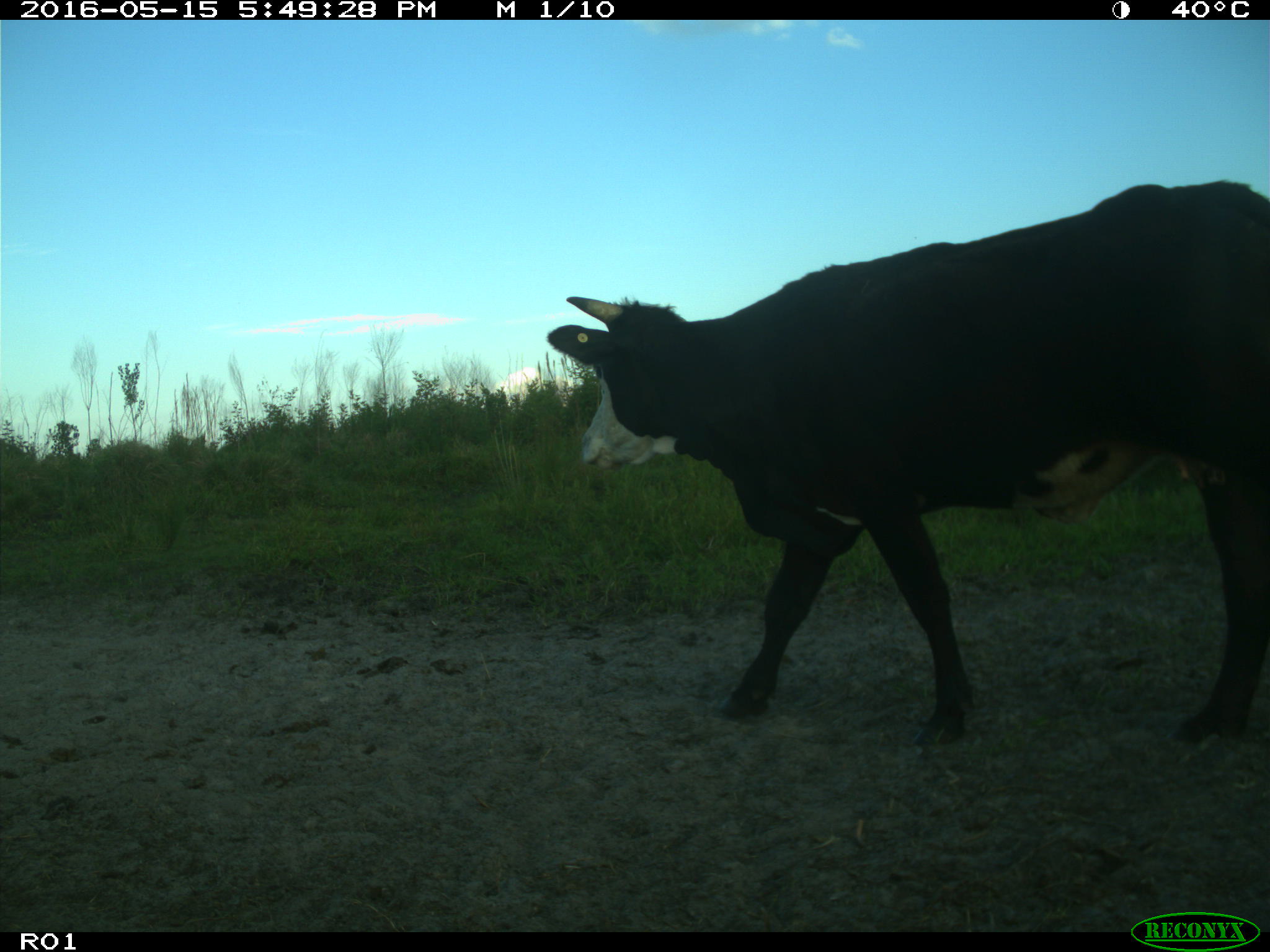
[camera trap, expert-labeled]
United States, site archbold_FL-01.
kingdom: Animalia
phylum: Chordata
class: Mammalia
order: Artiodactyla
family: Bovidae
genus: Bos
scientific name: Bos taurus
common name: domestic cow